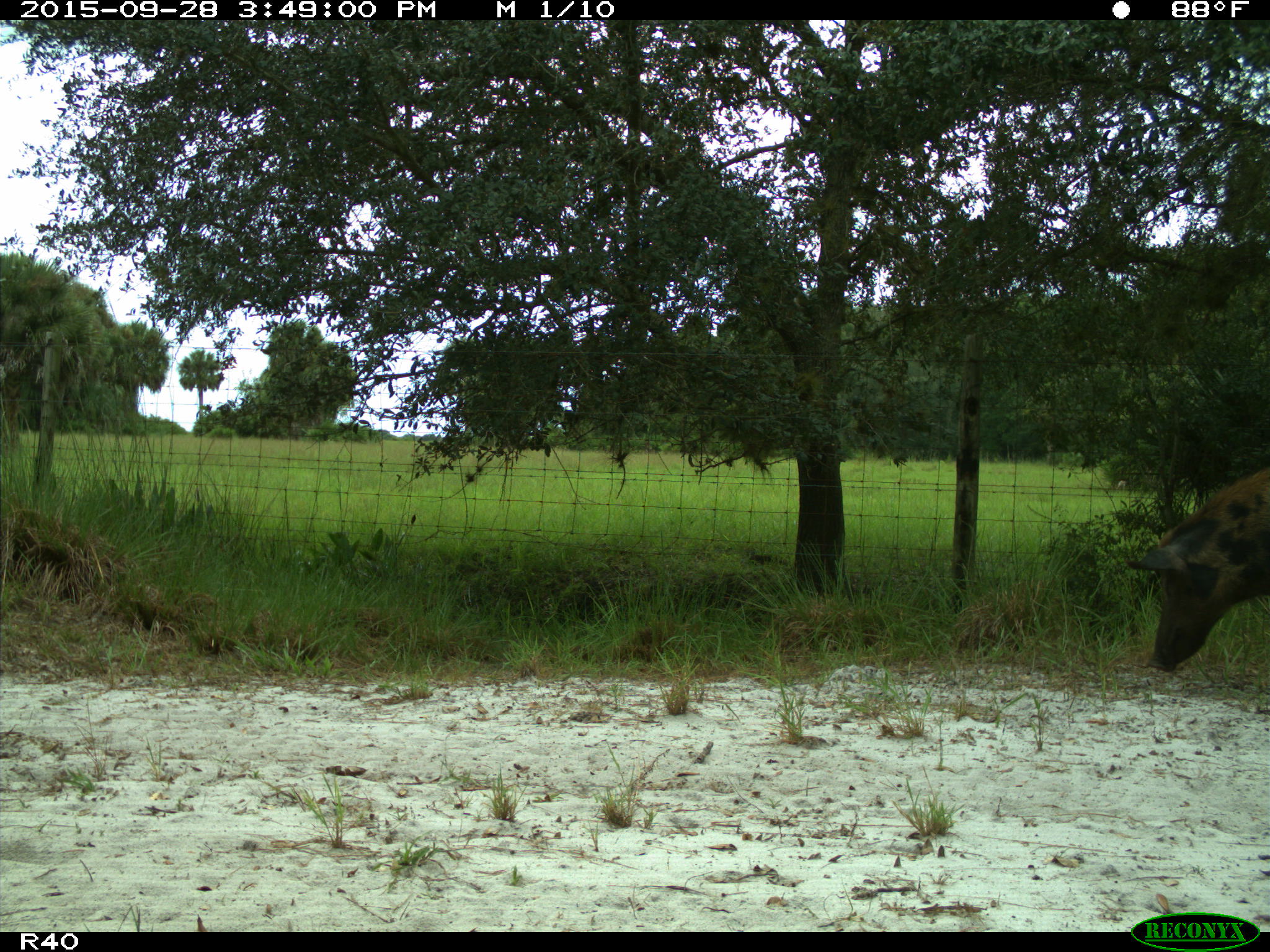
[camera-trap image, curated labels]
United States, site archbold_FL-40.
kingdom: Animalia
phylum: Chordata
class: Mammalia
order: Artiodactyla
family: Suidae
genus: Sus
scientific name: Sus scrofa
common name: wild boar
Sus scrofa (wild boar).